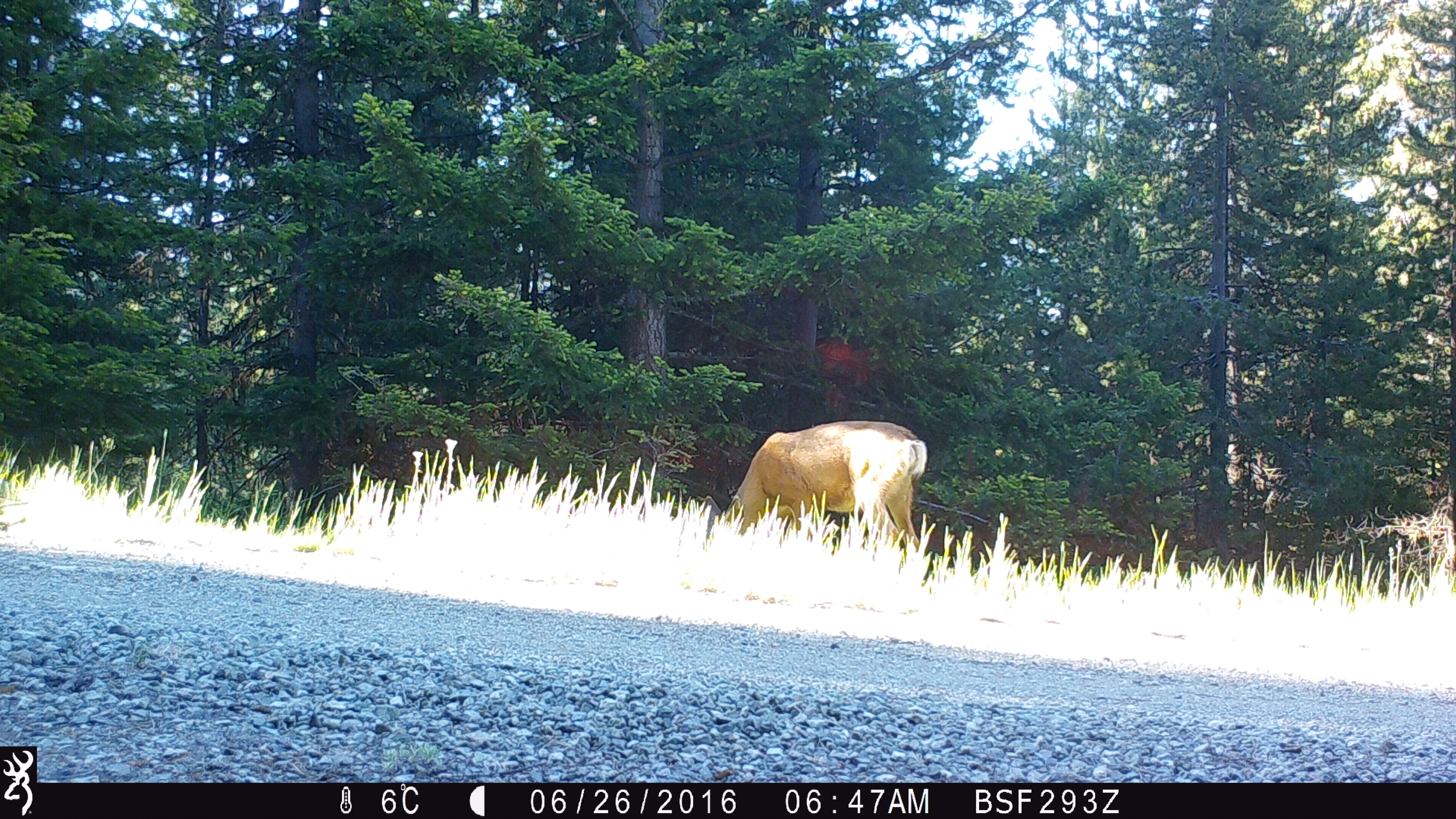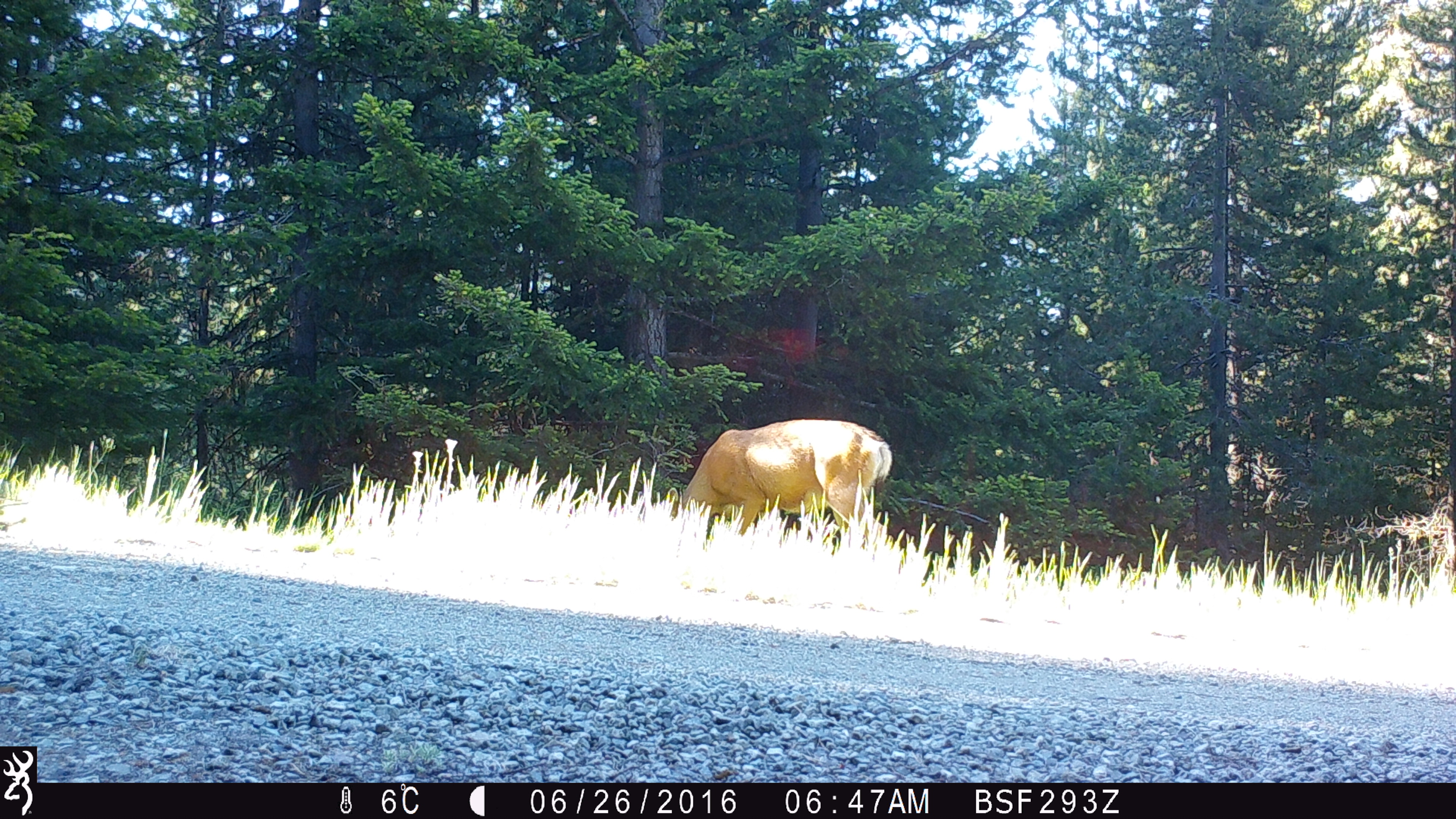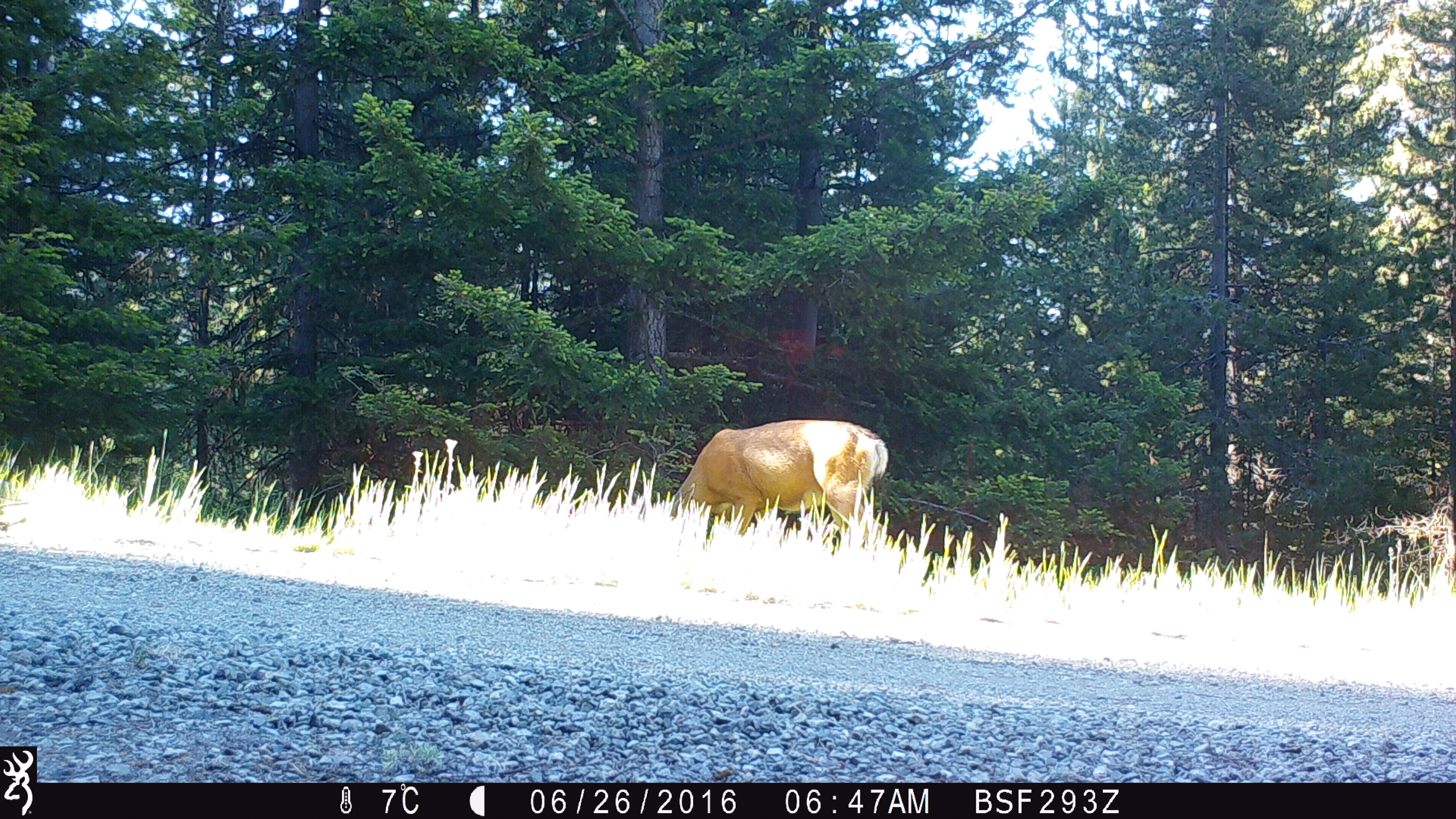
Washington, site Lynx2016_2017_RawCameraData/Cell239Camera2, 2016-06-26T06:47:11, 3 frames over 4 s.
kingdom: Animalia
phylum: Chordata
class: Mammalia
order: Artiodactyla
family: Cervidae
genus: Odocoileus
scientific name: Odocoileus hemionus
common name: mule deer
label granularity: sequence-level